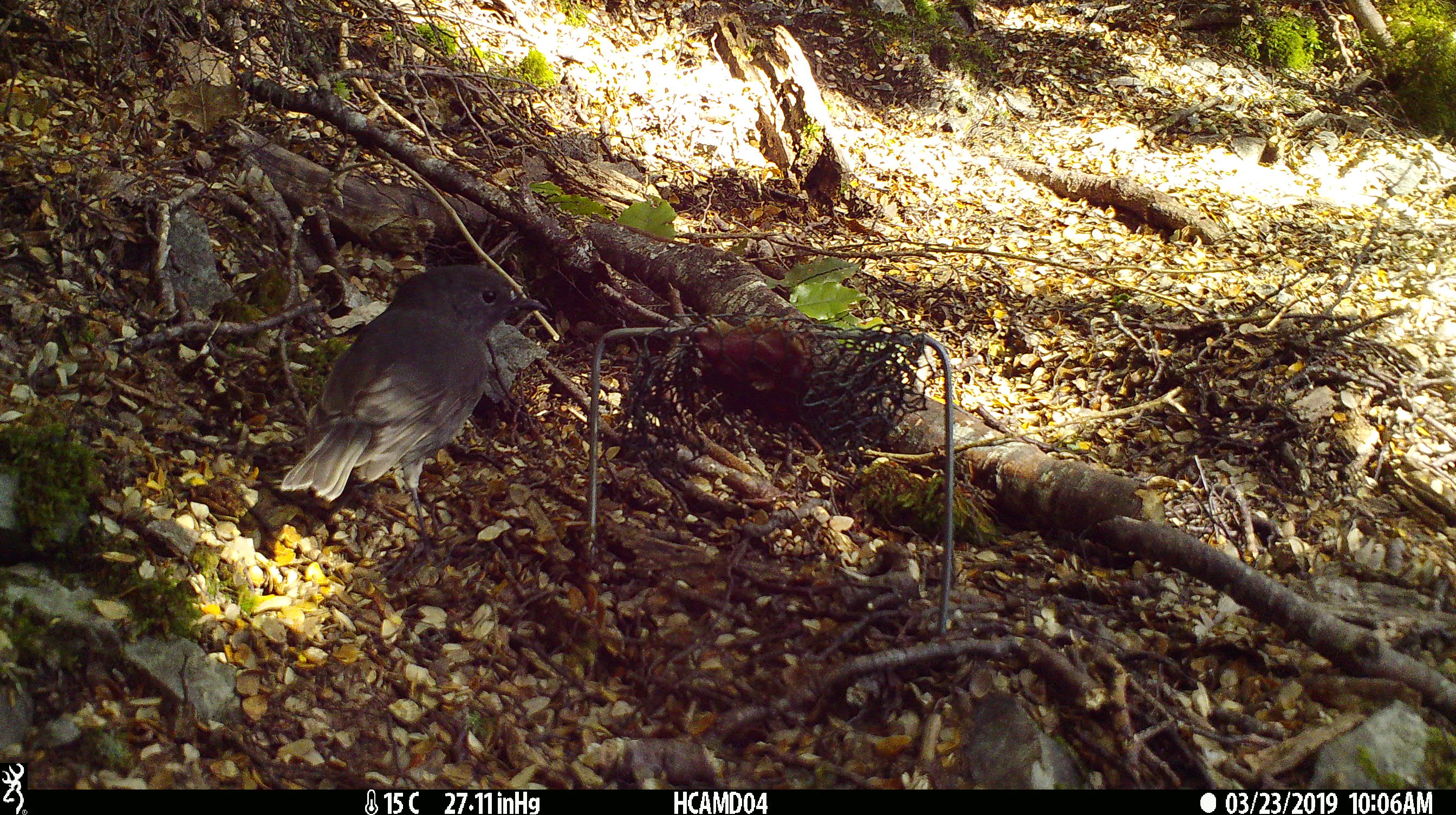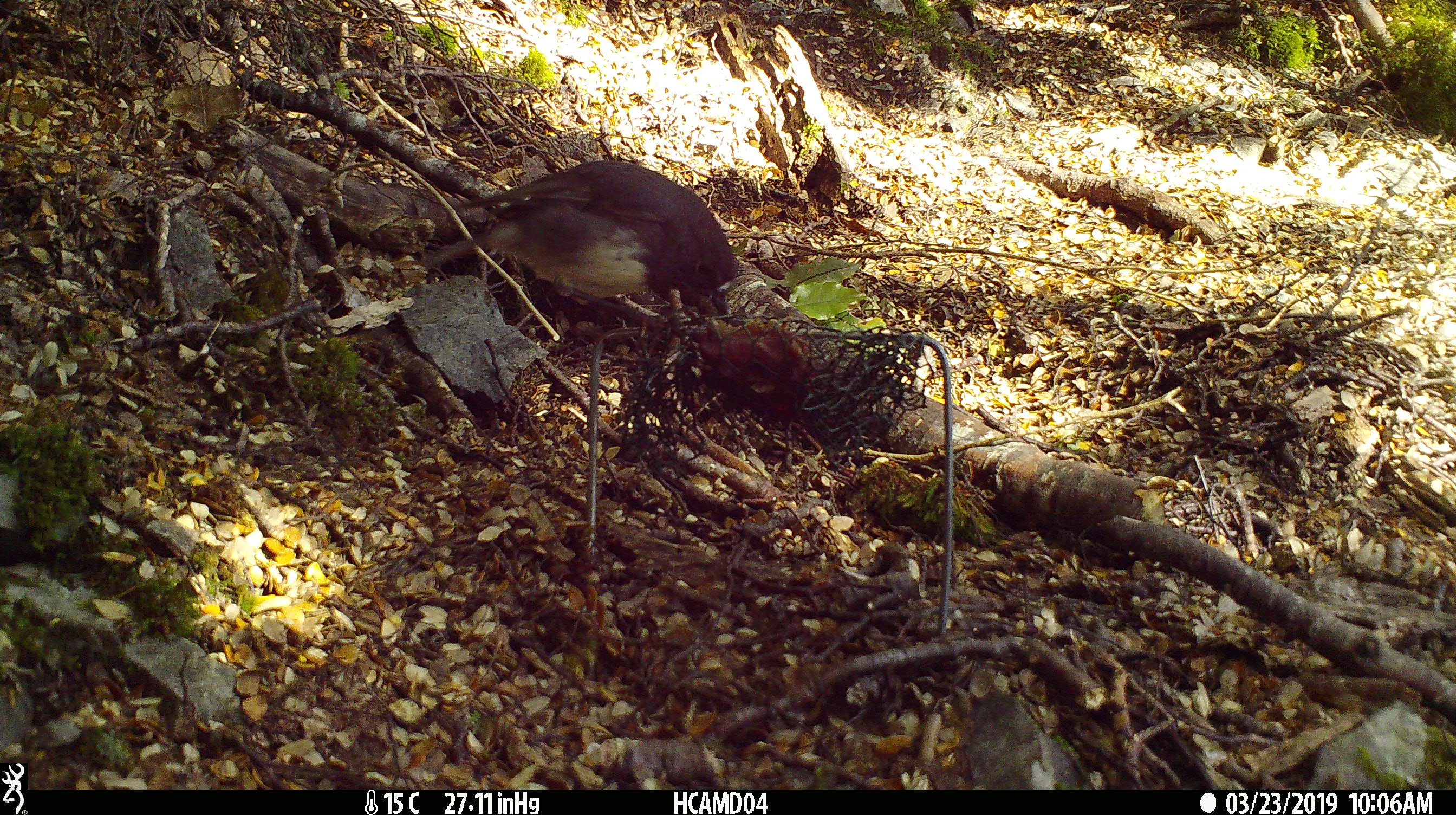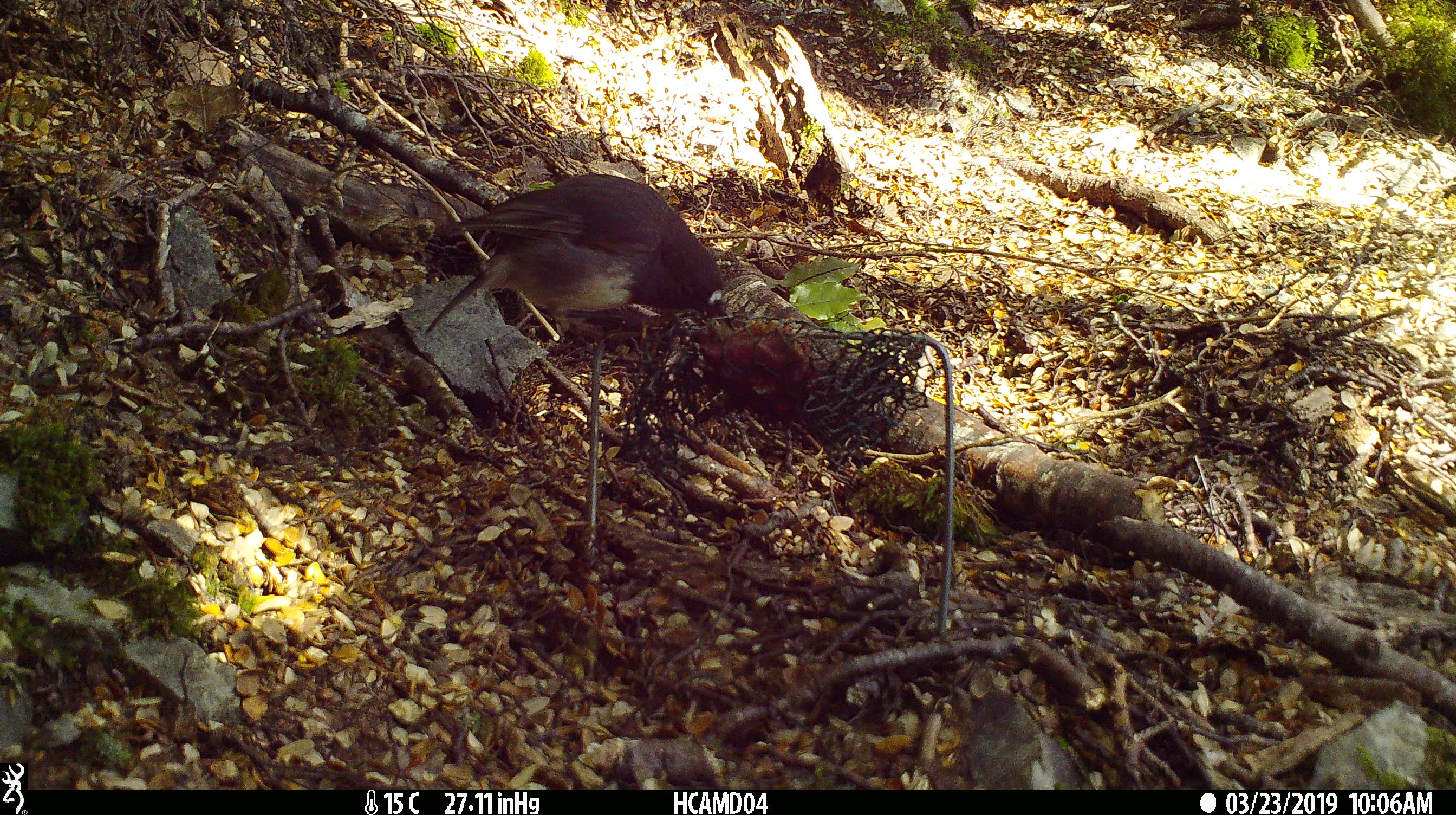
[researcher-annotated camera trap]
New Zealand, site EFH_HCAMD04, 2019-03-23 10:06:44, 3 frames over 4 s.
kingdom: Animalia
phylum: Chordata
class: Aves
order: Passeriformes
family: Petroicidae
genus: Petroica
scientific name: Petroica australis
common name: new zealand robin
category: robin